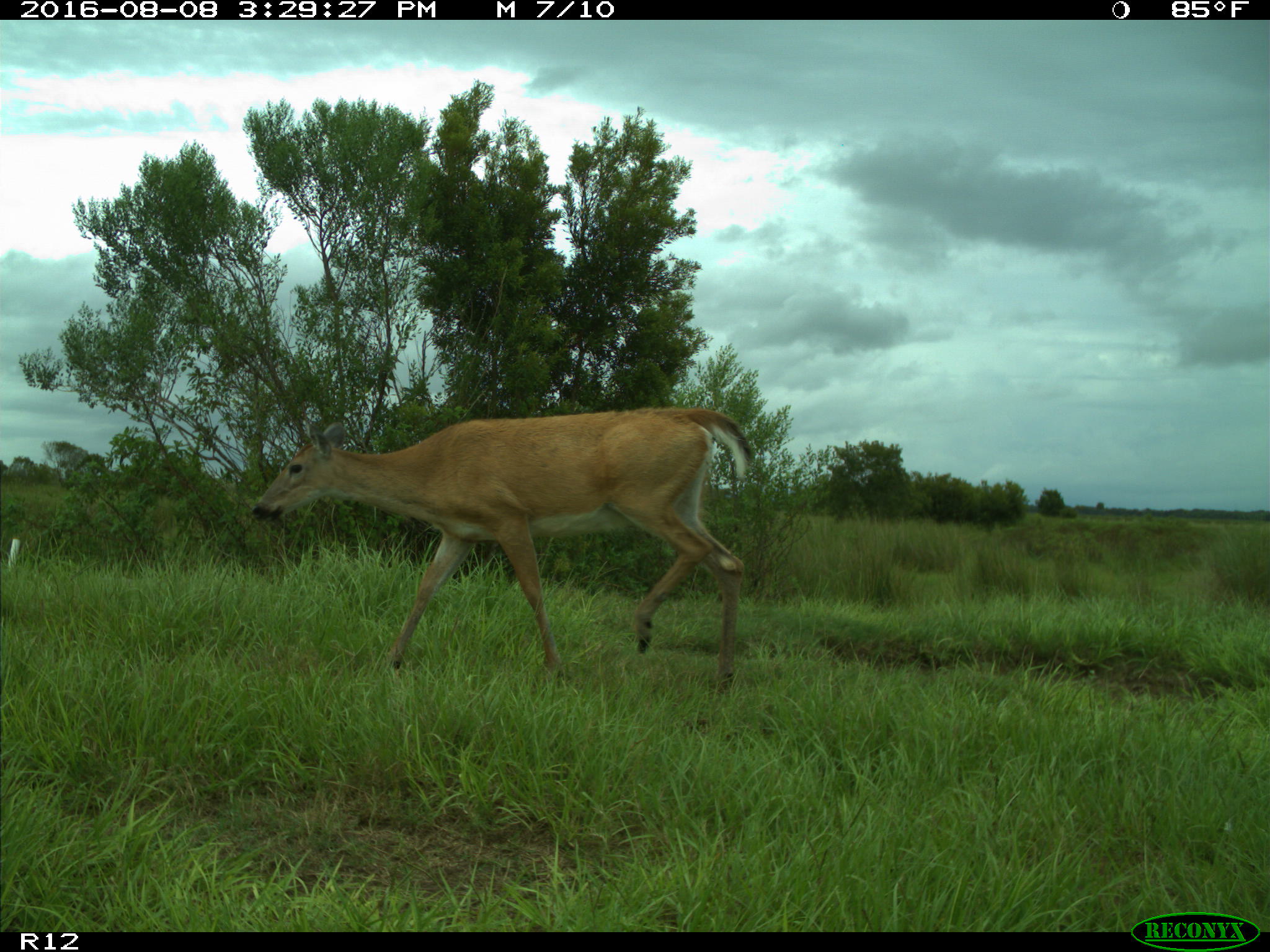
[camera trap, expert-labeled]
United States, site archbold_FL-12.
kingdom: Animalia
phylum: Chordata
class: Mammalia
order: Artiodactyla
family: Cervidae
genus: Odocoileus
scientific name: Odocoileus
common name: deer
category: unidentified deer